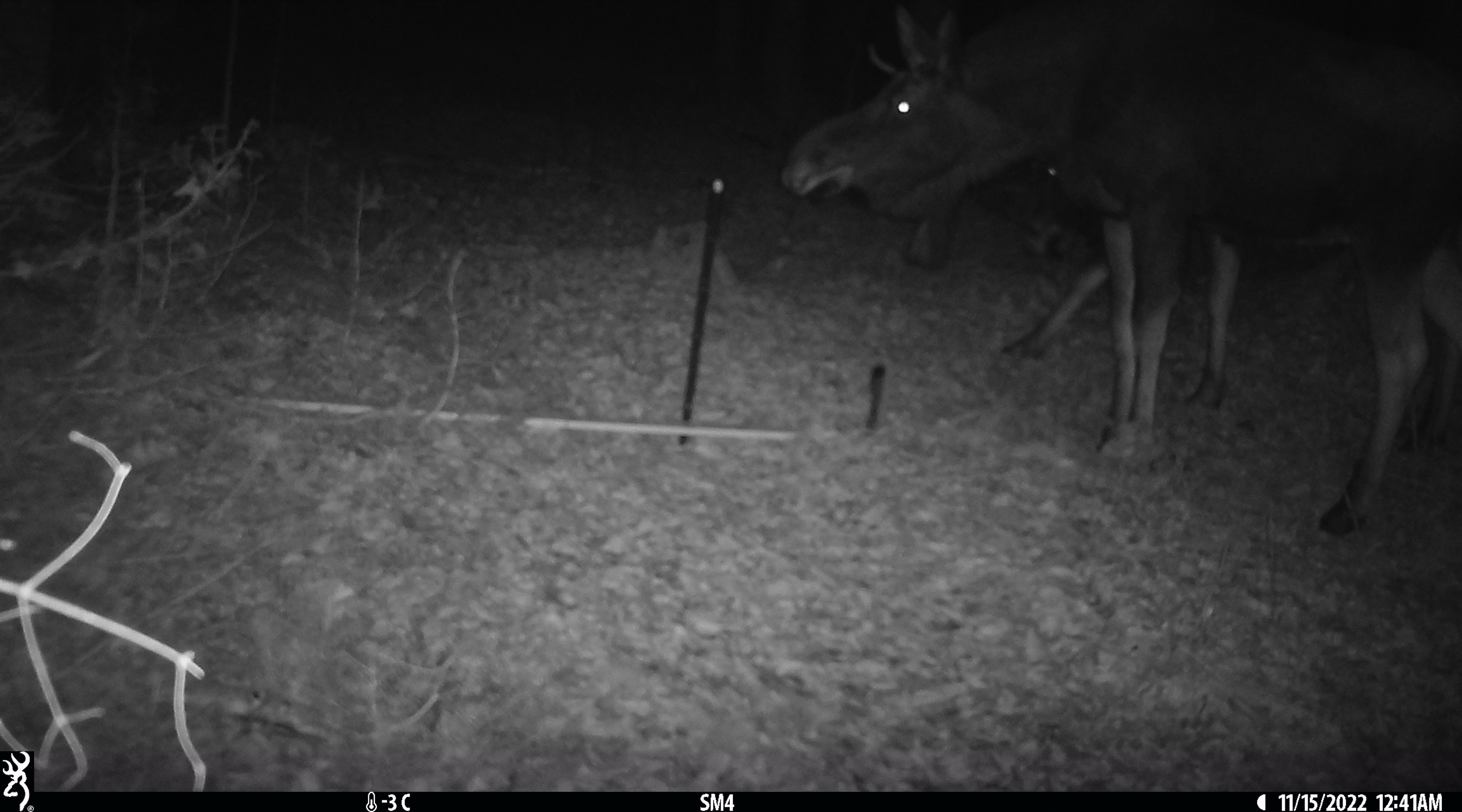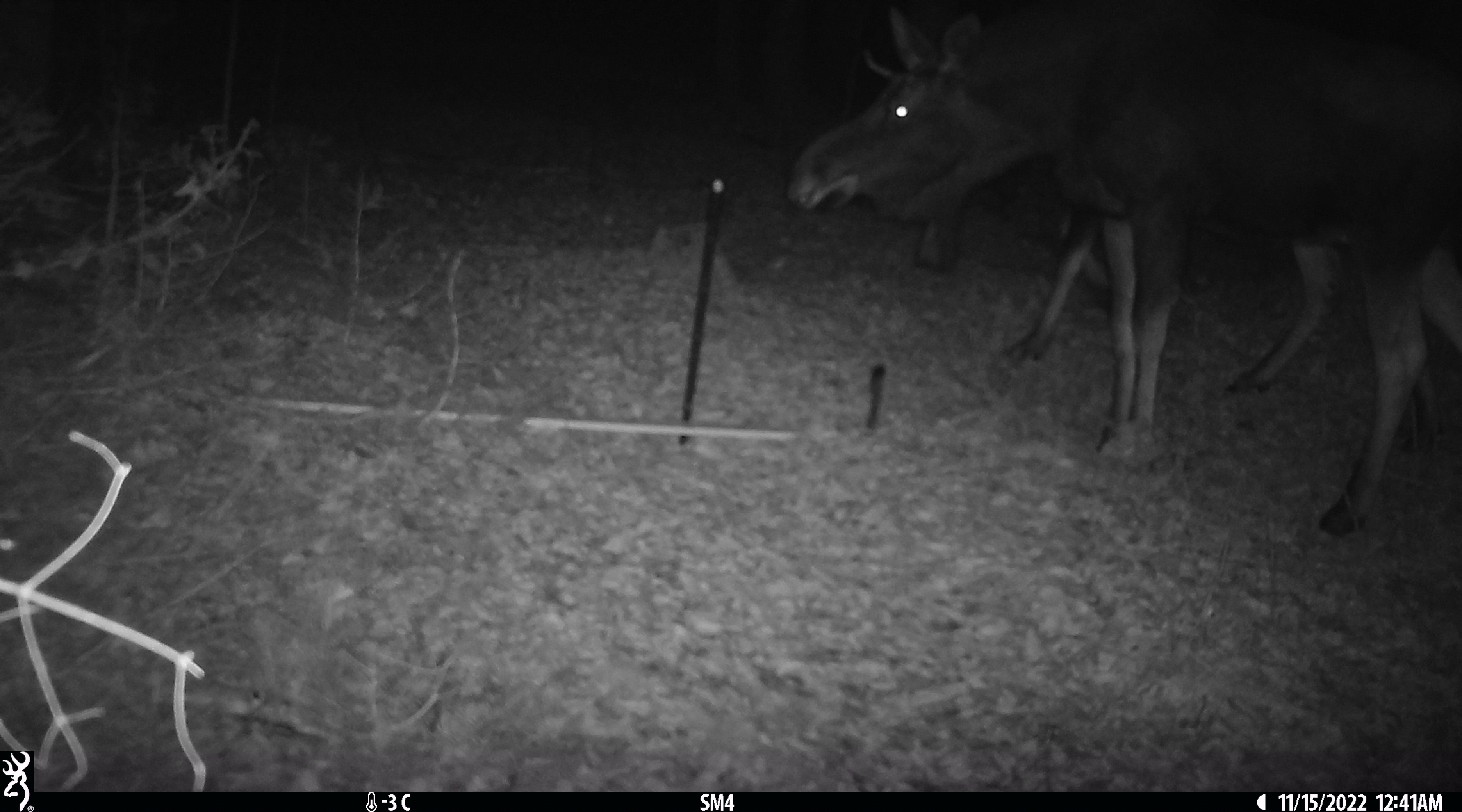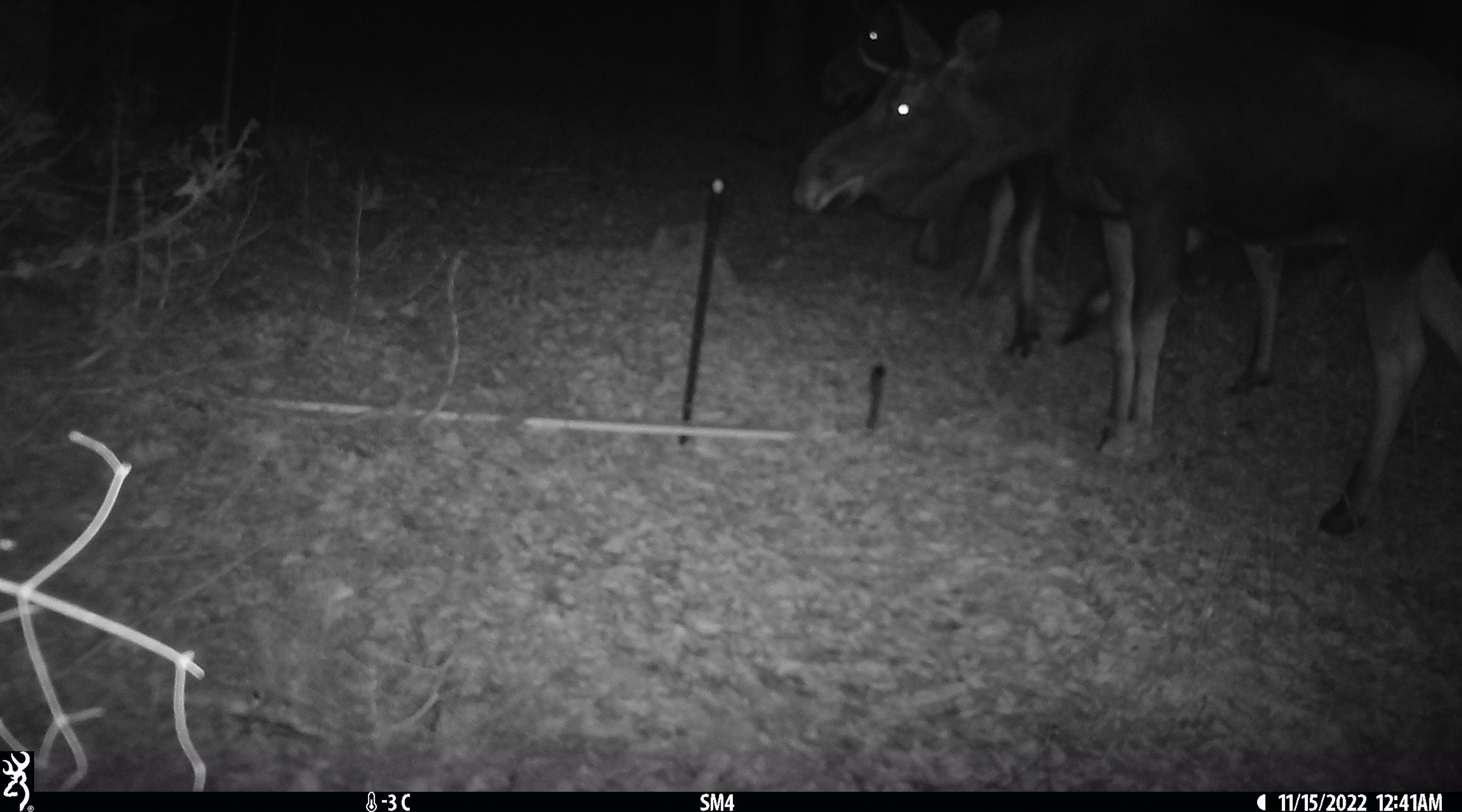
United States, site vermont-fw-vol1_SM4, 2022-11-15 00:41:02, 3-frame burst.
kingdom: Animalia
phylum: Chordata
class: Mammalia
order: Artiodactyla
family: Cervidae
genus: Alces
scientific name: Alces alces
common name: moose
Moose (Alces alces).